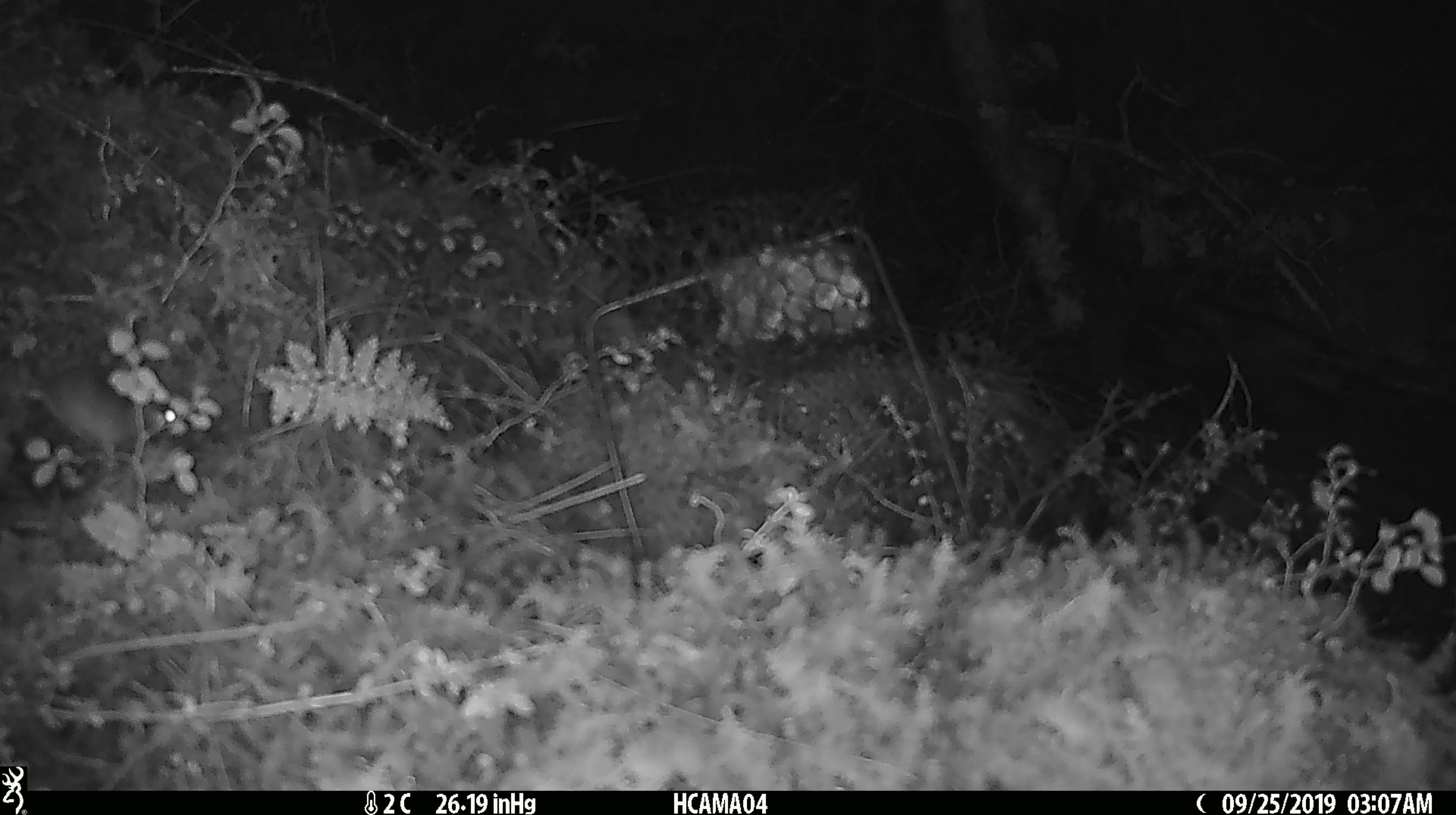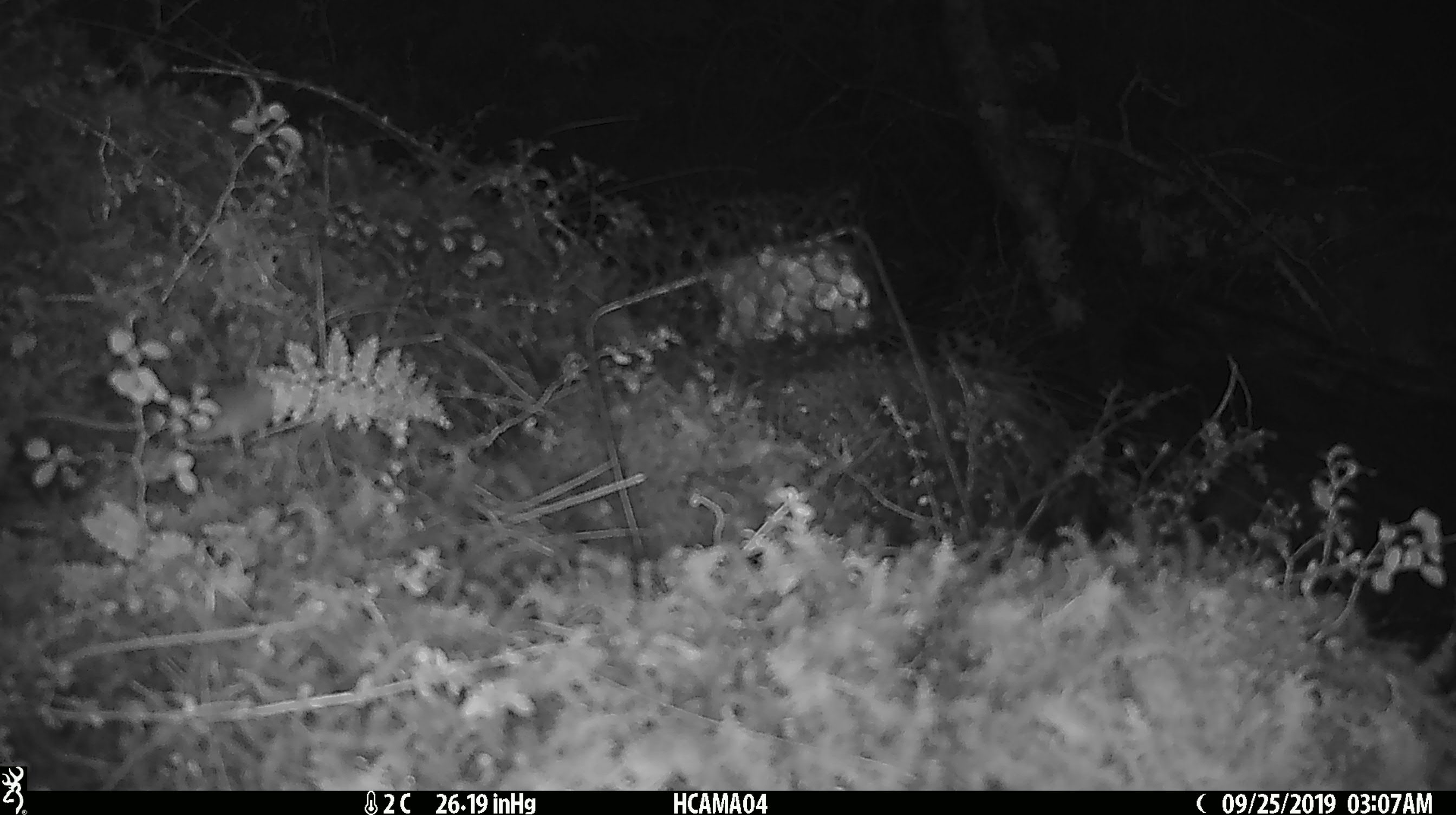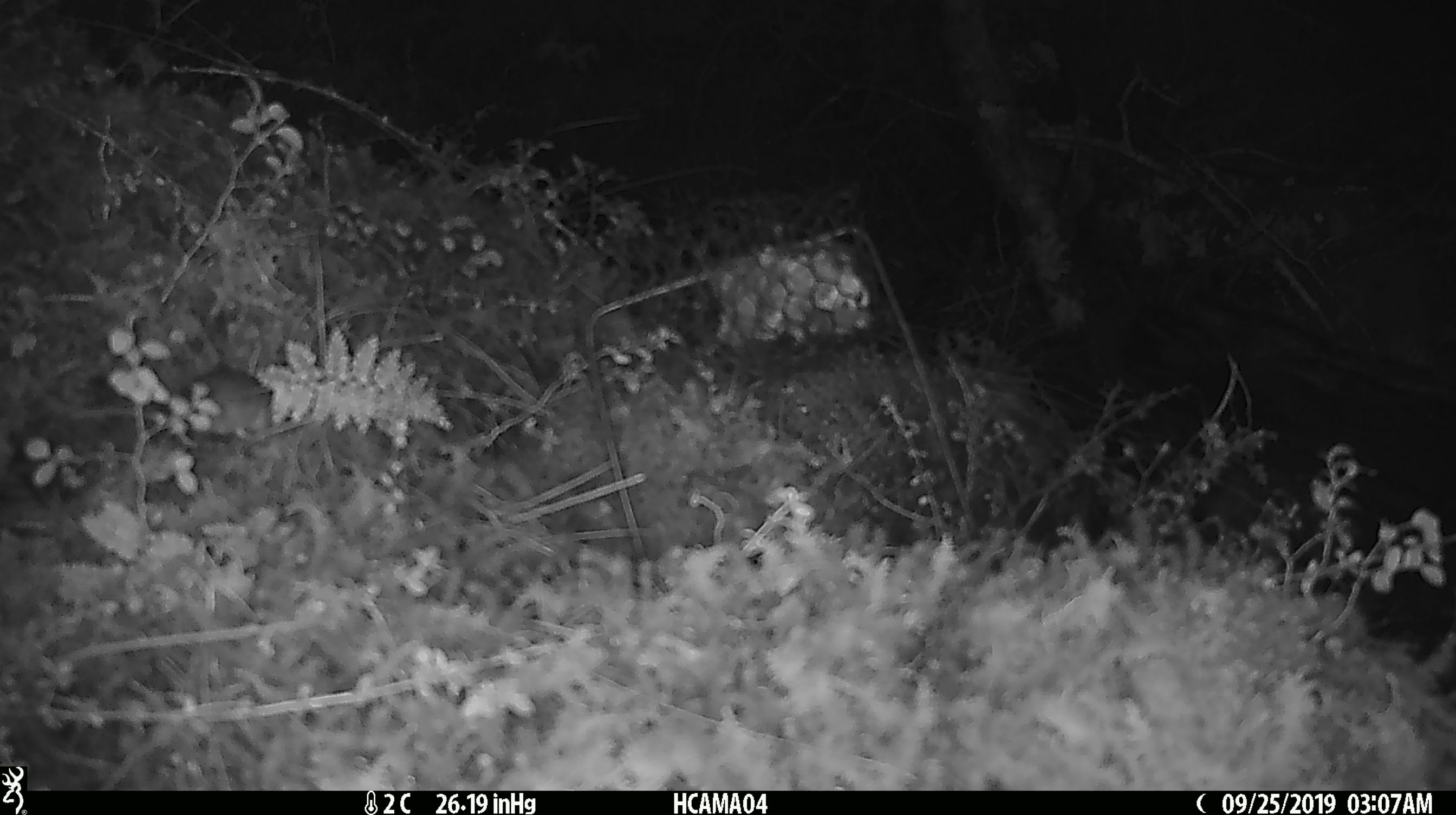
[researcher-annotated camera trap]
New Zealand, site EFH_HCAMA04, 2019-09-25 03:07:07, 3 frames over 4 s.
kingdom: Animalia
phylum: Chordata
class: Mammalia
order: Rodentia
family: Muridae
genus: Mus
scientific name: Mus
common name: mouse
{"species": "mouse (Mus)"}